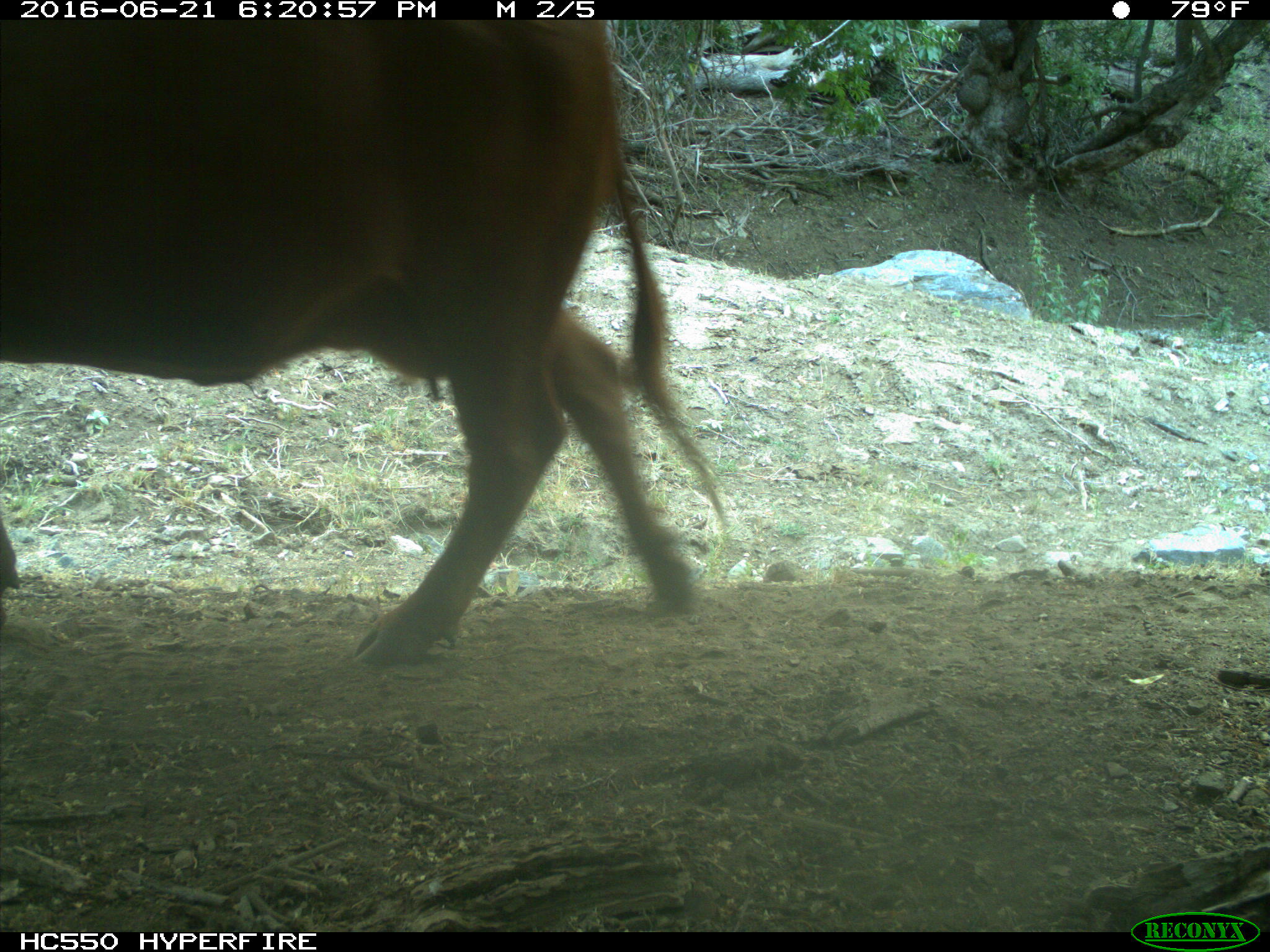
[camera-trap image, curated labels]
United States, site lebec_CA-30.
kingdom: Animalia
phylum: Chordata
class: Mammalia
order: Artiodactyla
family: Bovidae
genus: Bos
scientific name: Bos taurus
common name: domestic cow